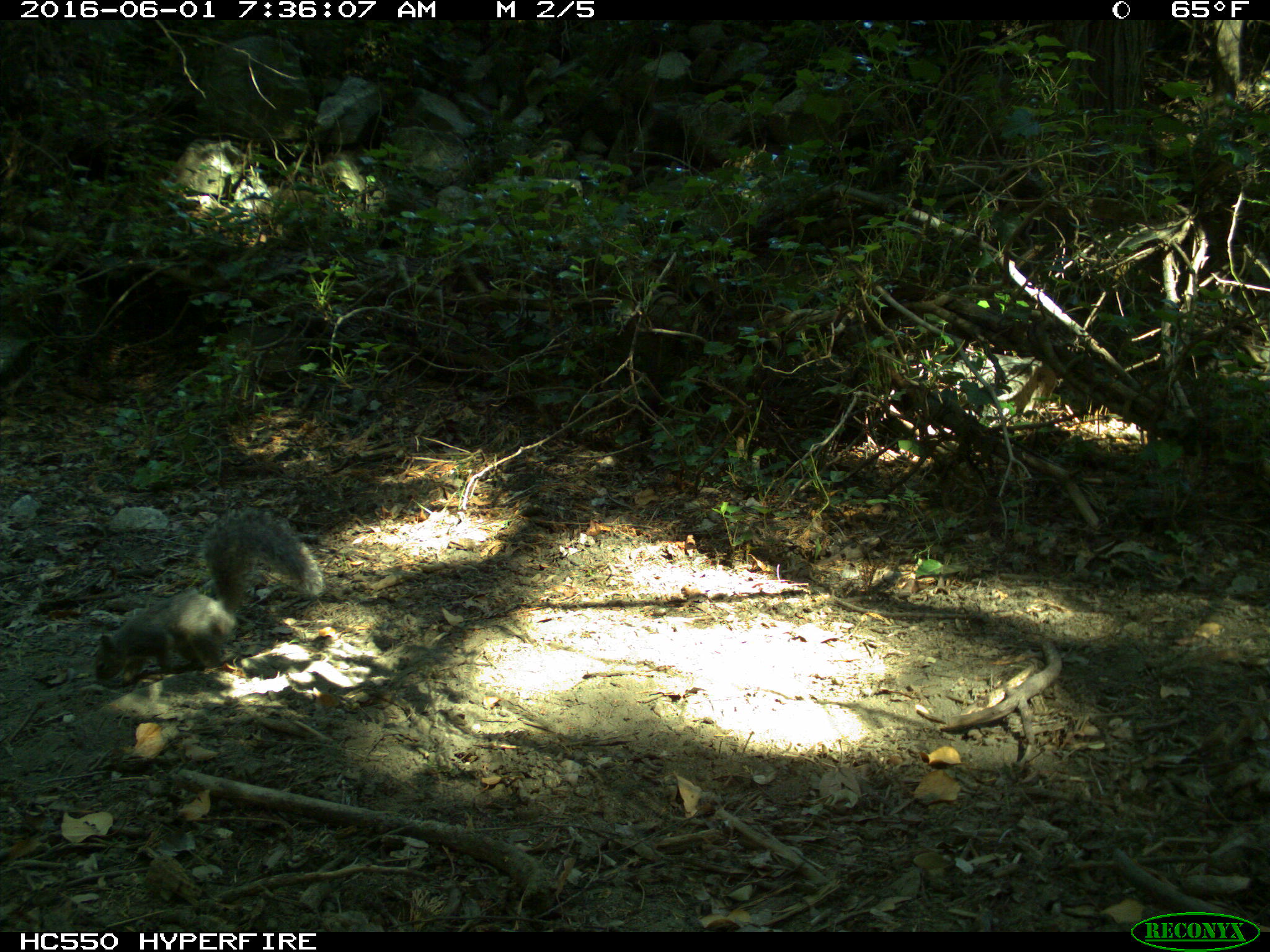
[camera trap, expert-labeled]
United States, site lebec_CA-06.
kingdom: Animalia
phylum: Chordata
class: Mammalia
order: Rodentia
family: Sciuridae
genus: Sciurus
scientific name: Sciurus carolinensis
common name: eastern gray squirrel